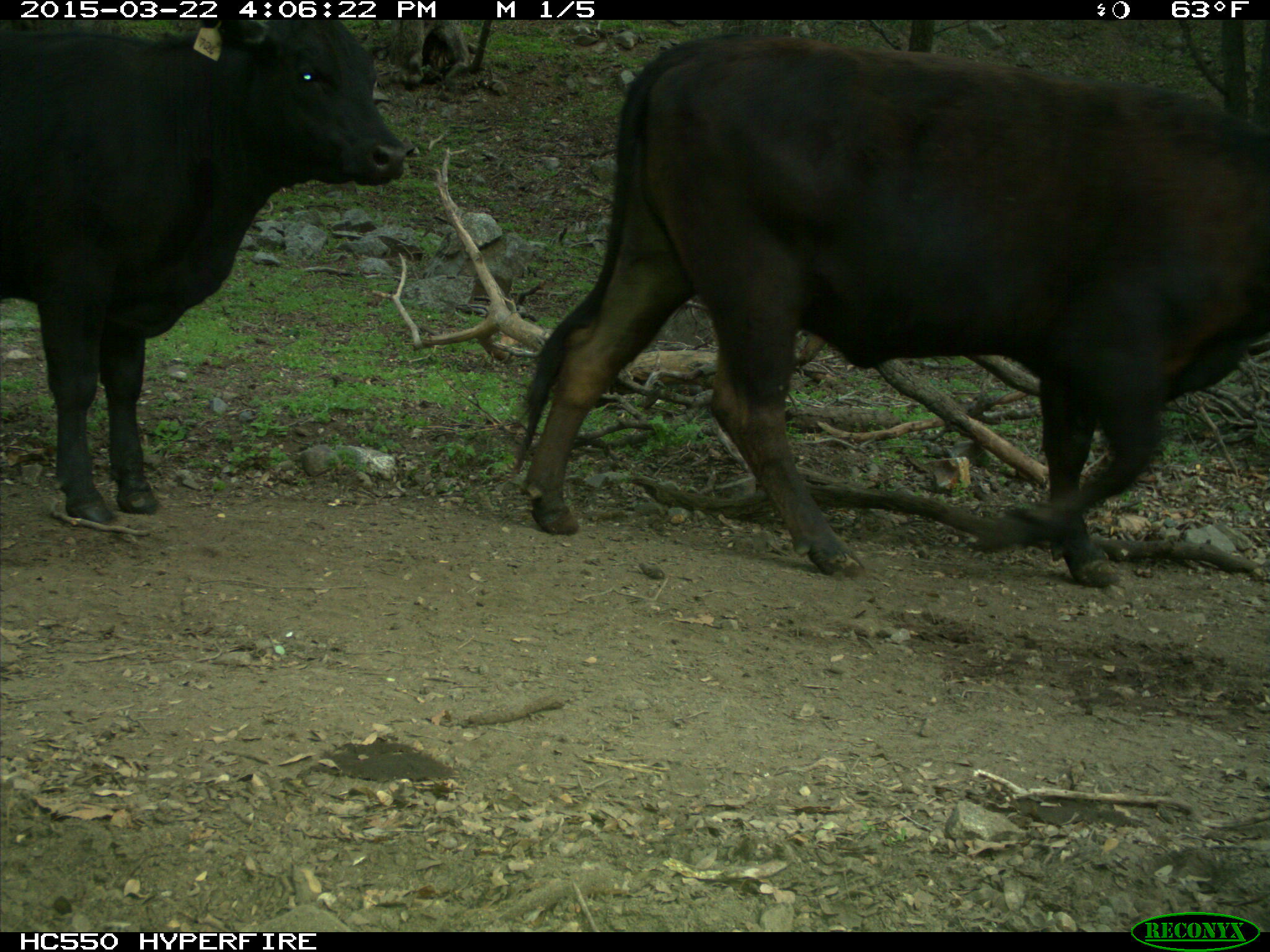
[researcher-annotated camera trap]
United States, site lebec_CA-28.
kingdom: Animalia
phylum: Chordata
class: Mammalia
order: Artiodactyla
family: Bovidae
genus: Bos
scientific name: Bos taurus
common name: domestic cow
Bos taurus (domestic cow).